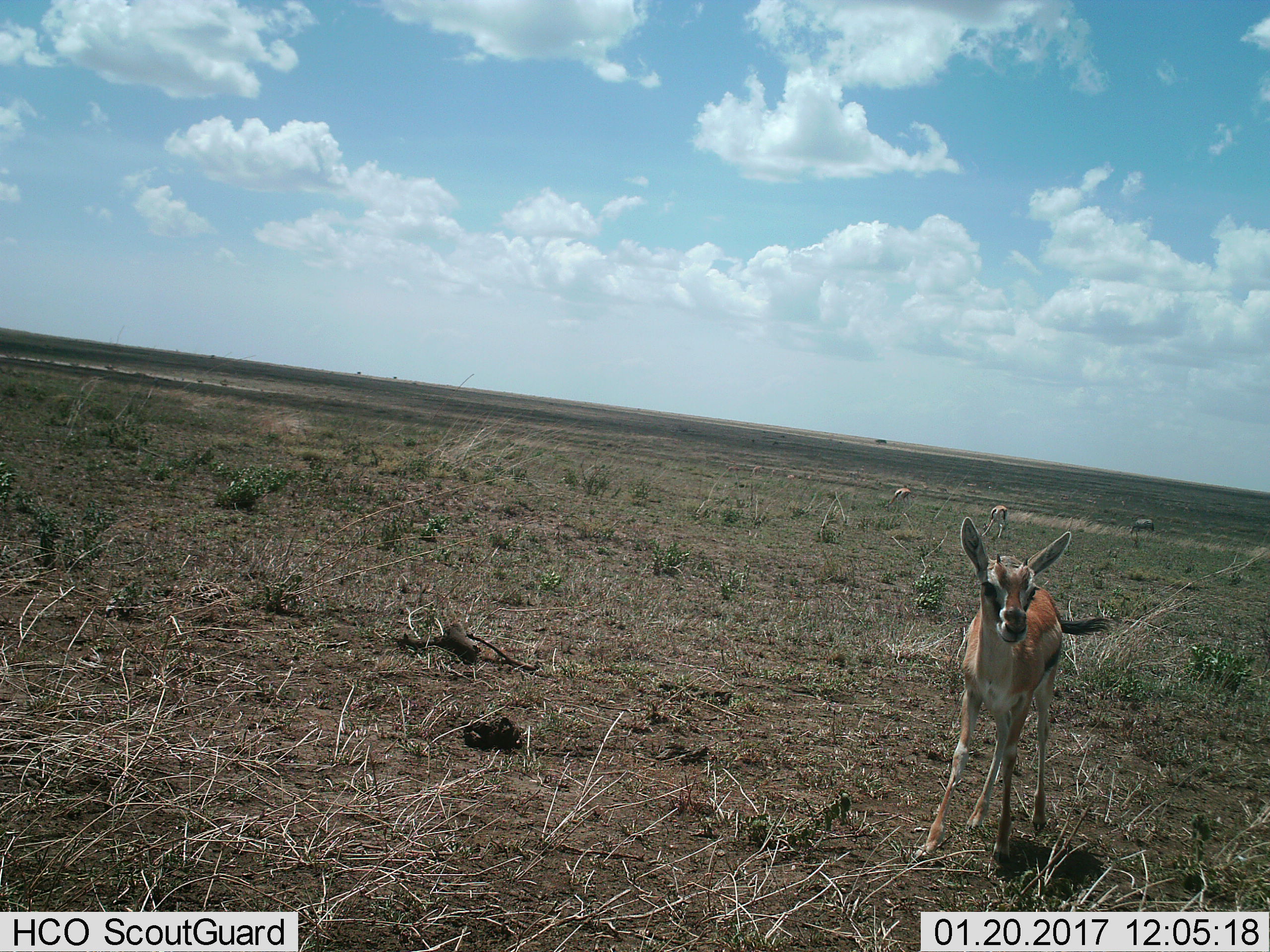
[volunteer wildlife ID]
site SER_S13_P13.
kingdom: Animalia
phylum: Chordata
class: Mammalia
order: Artiodactyla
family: Bovidae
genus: Eudorcas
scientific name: Eudorcas thomsonii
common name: thomson's gazelle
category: gazellethomsons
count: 1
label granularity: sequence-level